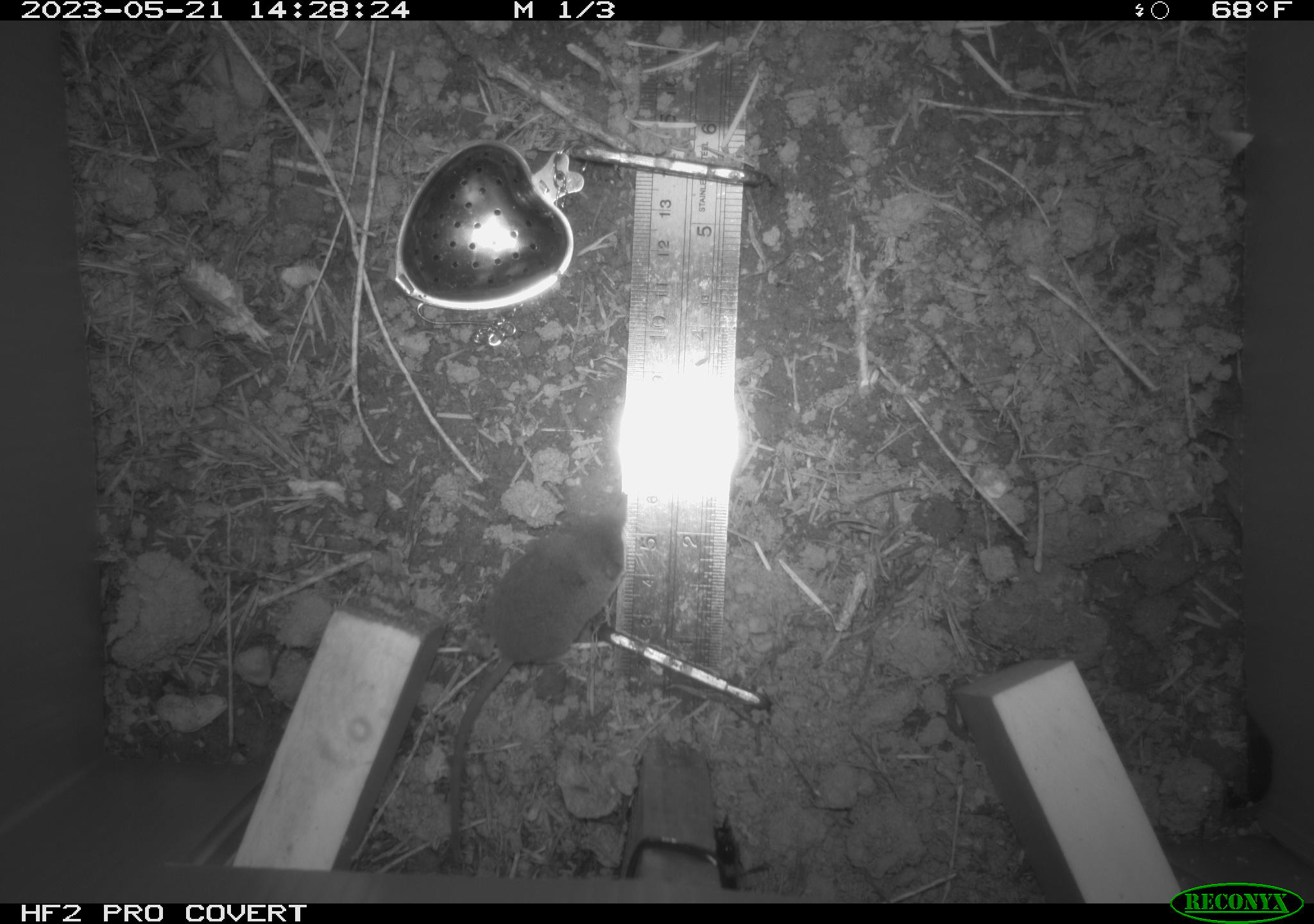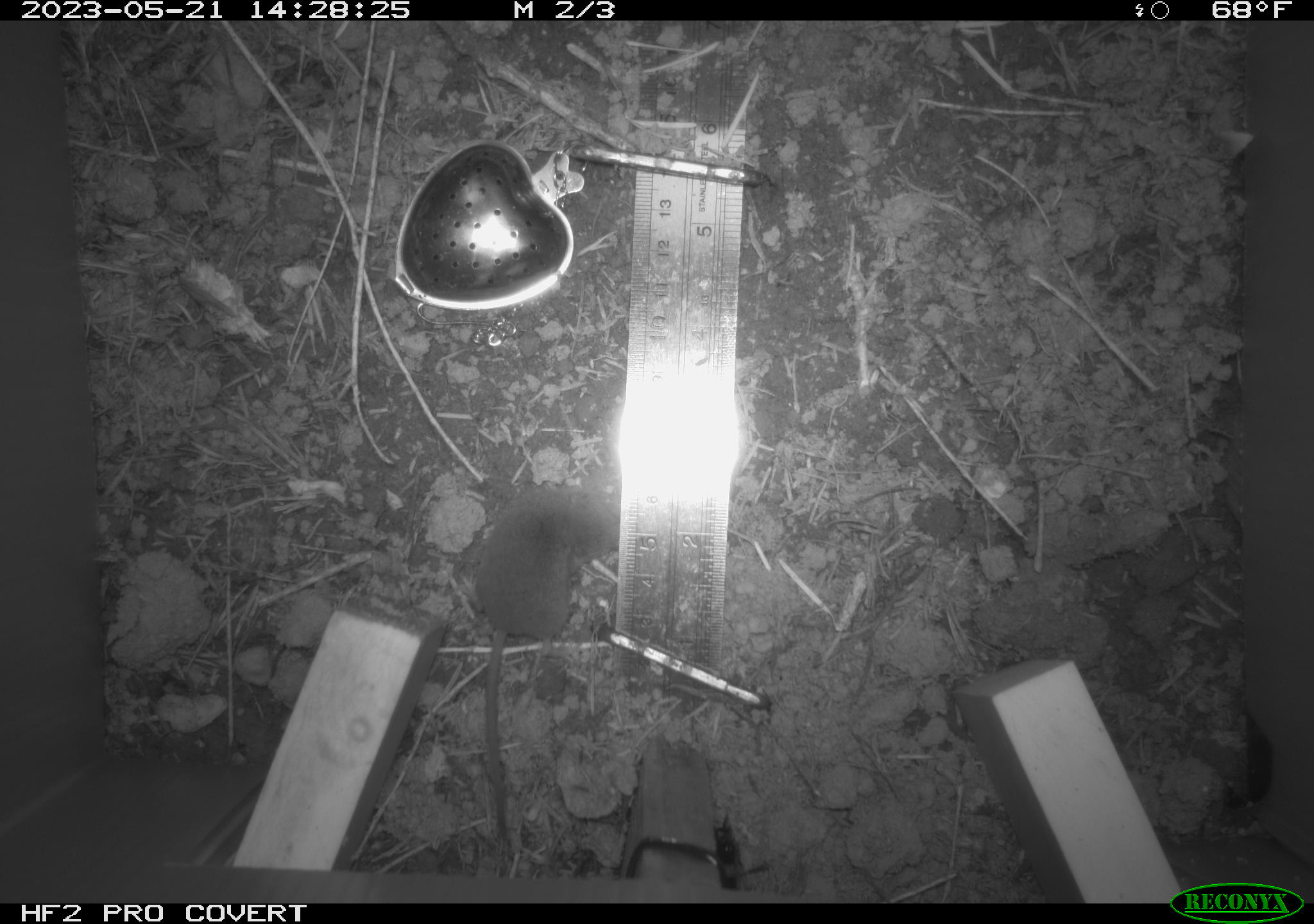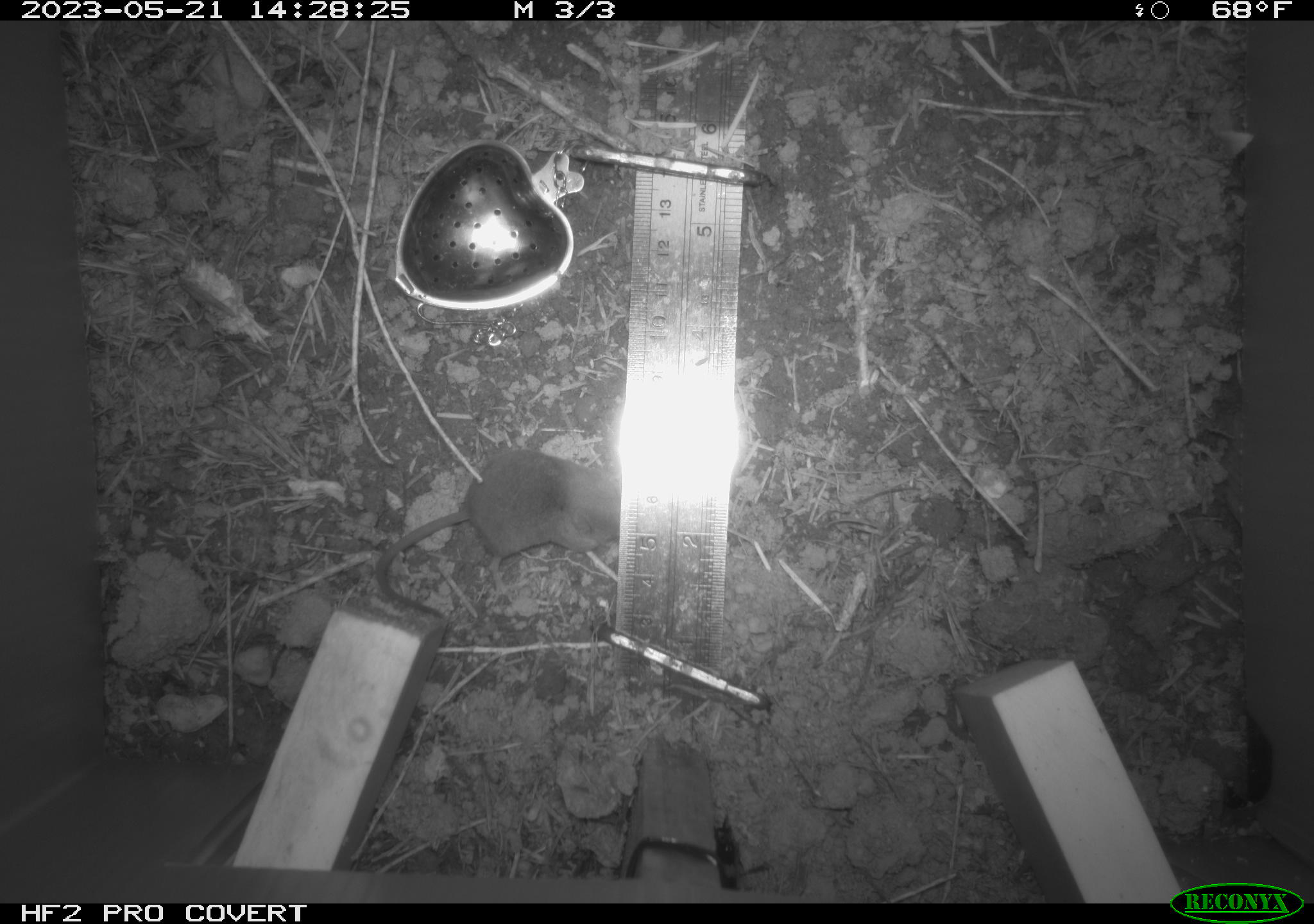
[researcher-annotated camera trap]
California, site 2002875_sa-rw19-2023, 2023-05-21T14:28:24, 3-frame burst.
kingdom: Animalia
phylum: Chordata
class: Mammalia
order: Eulipotyphla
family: Soricidae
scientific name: Soricidae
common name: shrews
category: soricidae family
Soricidae family (shrews) (Soricidae).